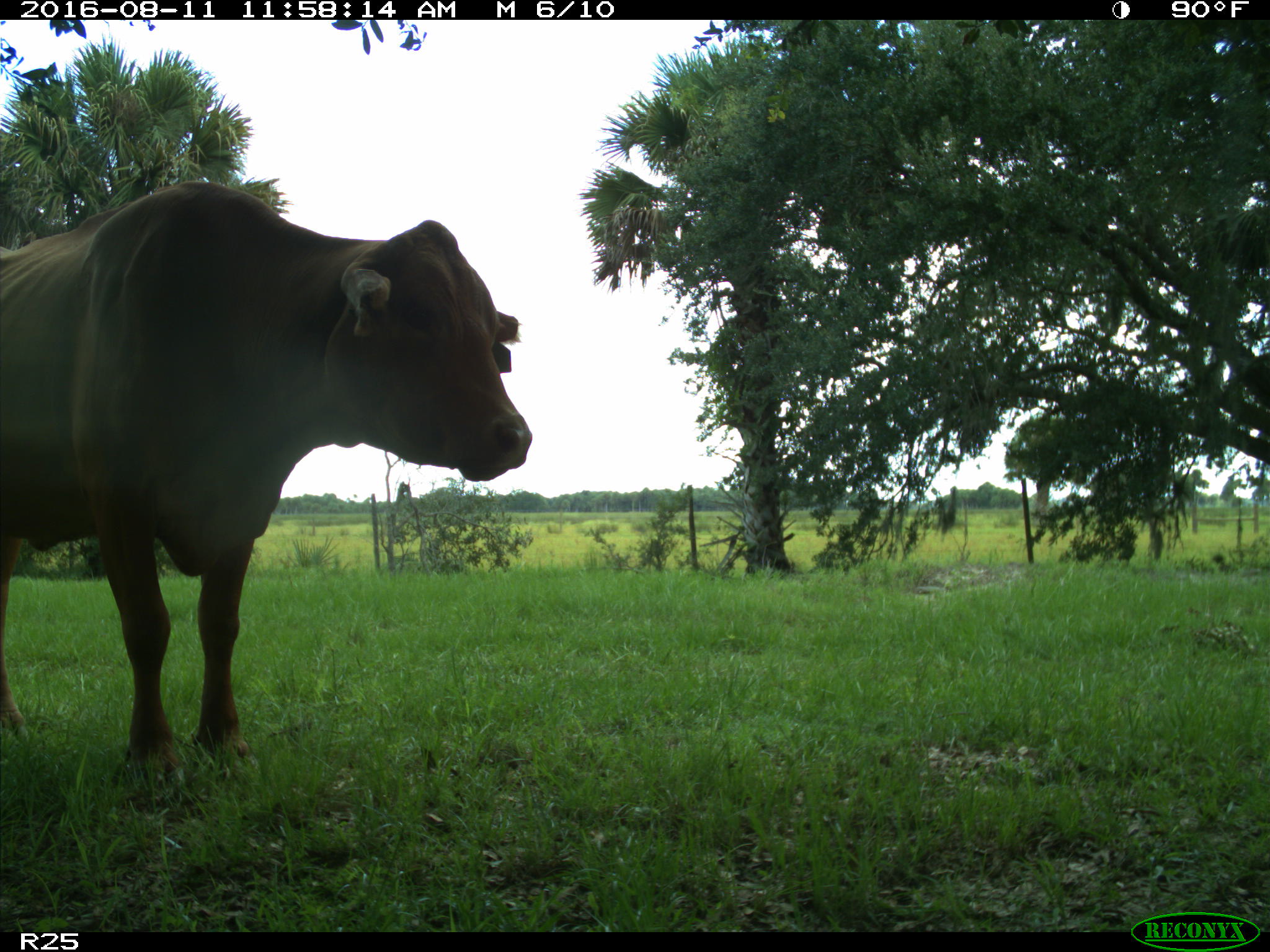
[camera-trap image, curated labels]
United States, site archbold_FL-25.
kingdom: Animalia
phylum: Chordata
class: Mammalia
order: Artiodactyla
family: Bovidae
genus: Bos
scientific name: Bos taurus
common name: domestic cow